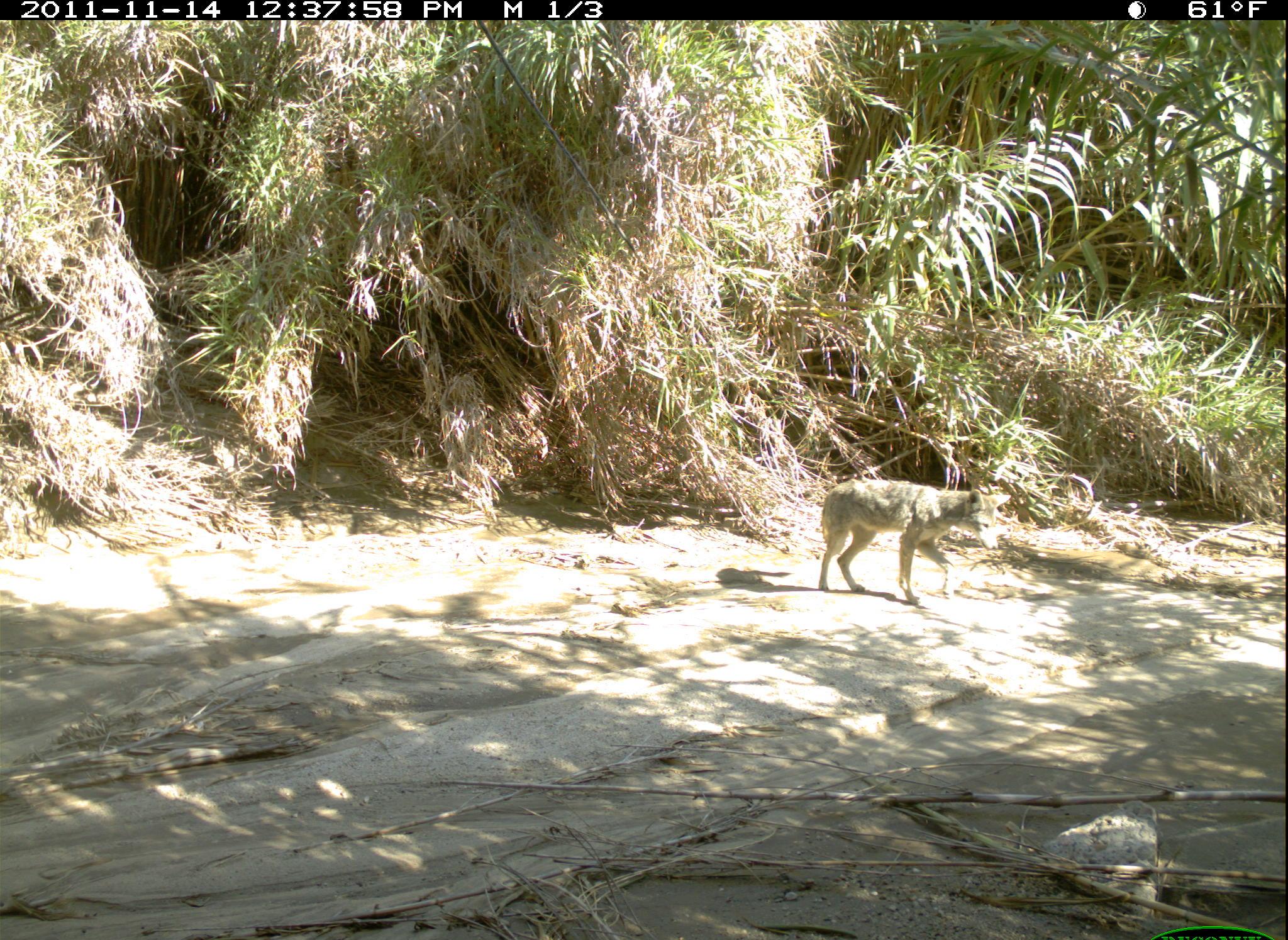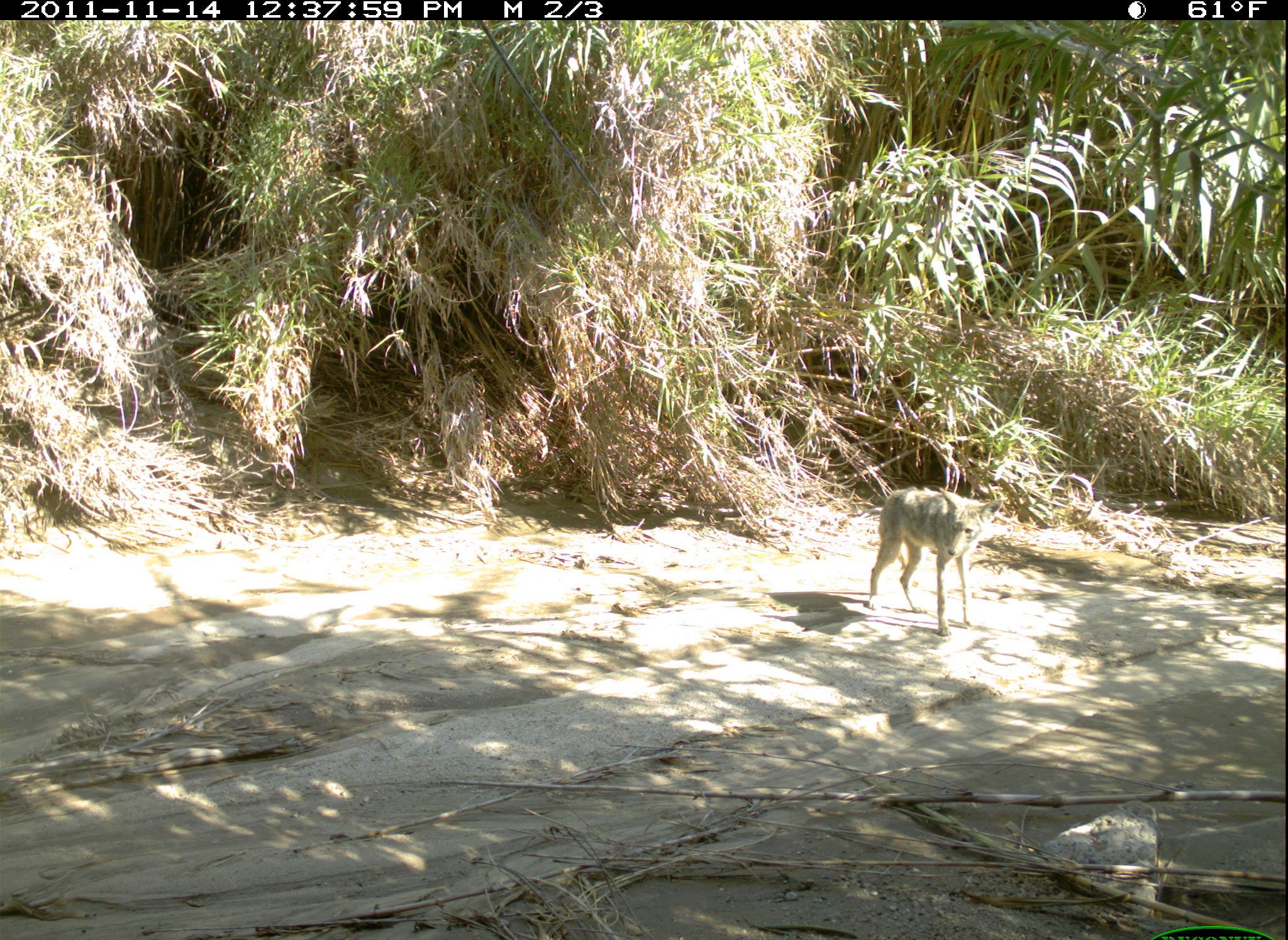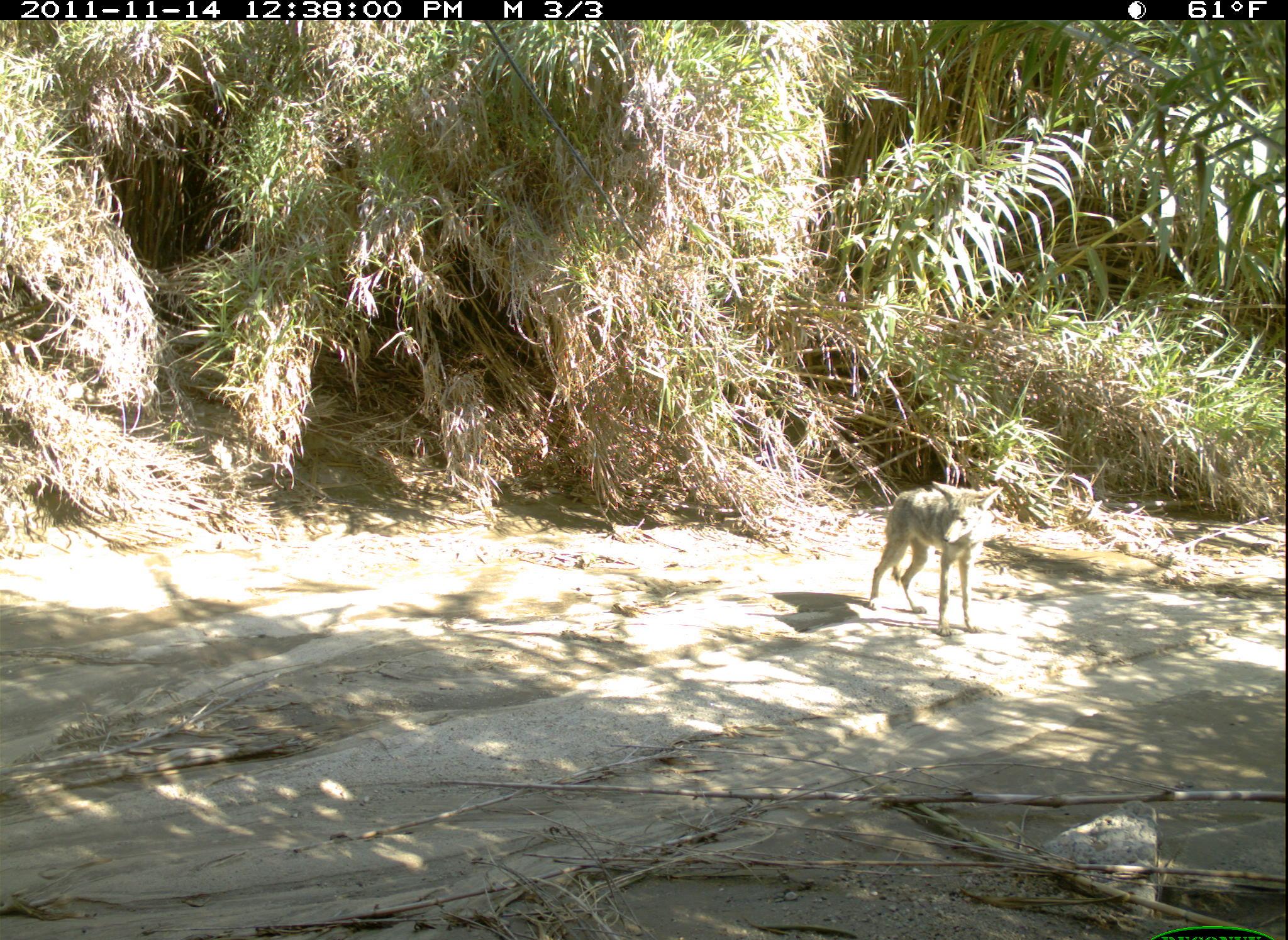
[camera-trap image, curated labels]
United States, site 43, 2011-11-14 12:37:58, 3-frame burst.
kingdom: Animalia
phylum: Chordata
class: Mammalia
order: Carnivora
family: Canidae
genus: Canis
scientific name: Canis latrans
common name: coyote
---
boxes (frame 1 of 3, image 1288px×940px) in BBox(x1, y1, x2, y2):
coyote: BBox(800, 461, 1022, 627)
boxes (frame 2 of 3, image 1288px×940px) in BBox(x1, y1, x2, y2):
coyote: BBox(864, 478, 1007, 643)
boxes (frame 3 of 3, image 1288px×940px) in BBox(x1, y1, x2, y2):
coyote: BBox(853, 459, 1016, 646)